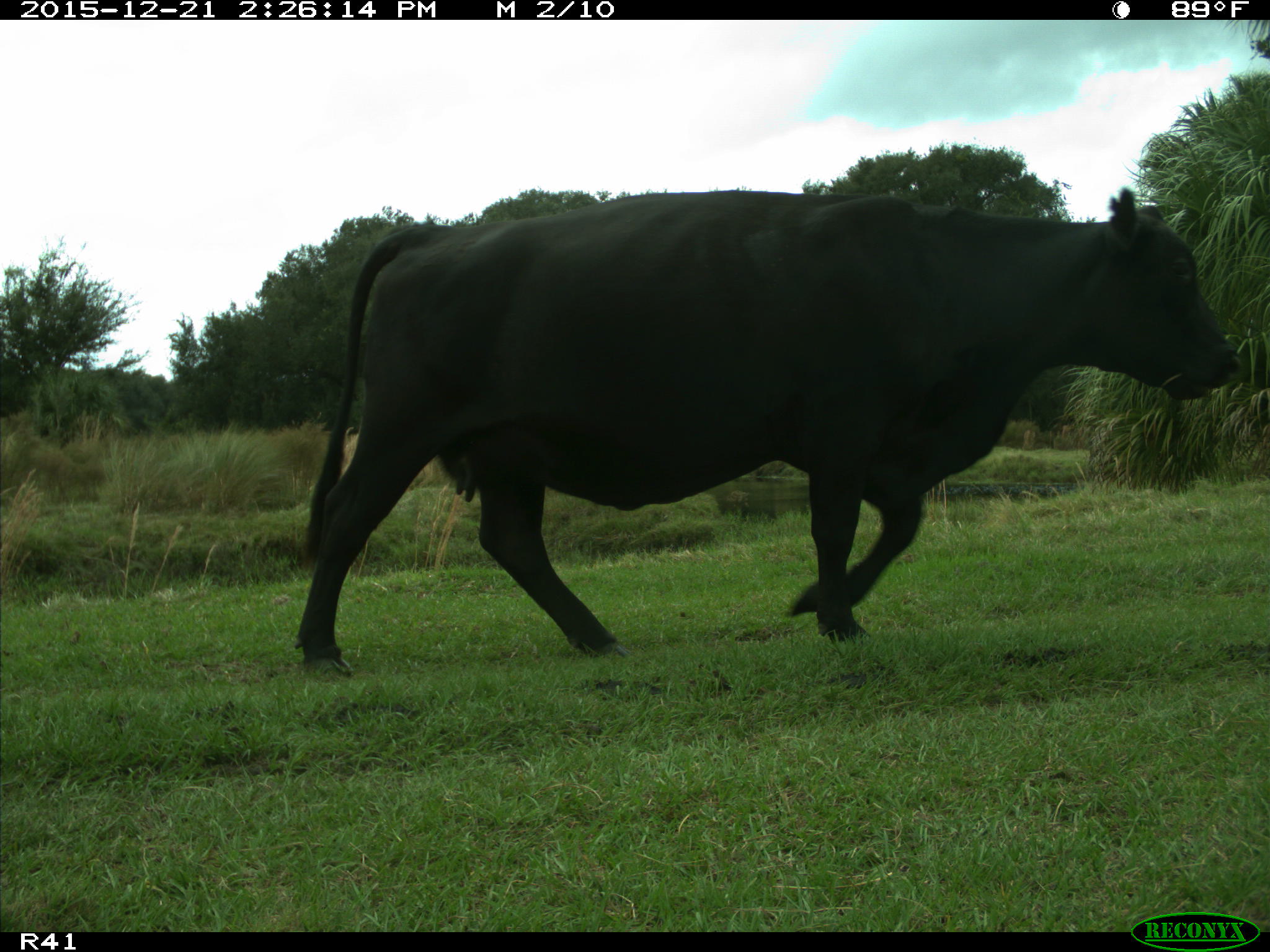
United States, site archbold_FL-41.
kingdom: Animalia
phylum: Chordata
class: Mammalia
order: Artiodactyla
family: Bovidae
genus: Bos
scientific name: Bos taurus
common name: domestic cow